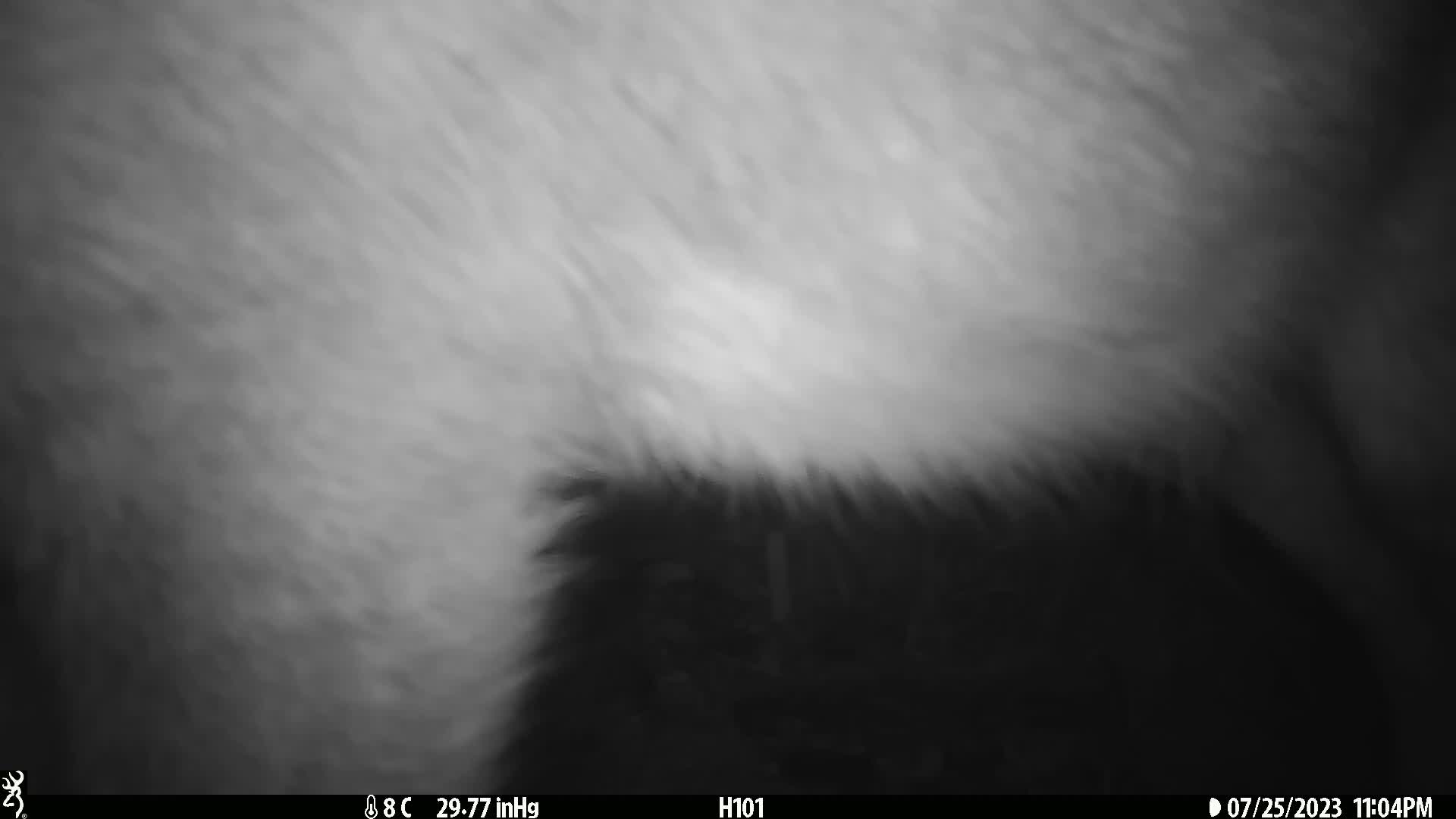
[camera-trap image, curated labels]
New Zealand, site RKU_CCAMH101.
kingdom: Animalia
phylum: Chordata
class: Mammalia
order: Artiodactyla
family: Cervidae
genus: Odocoileus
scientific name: Odocoileus virginianus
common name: white-tailed deer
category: white tailed deer